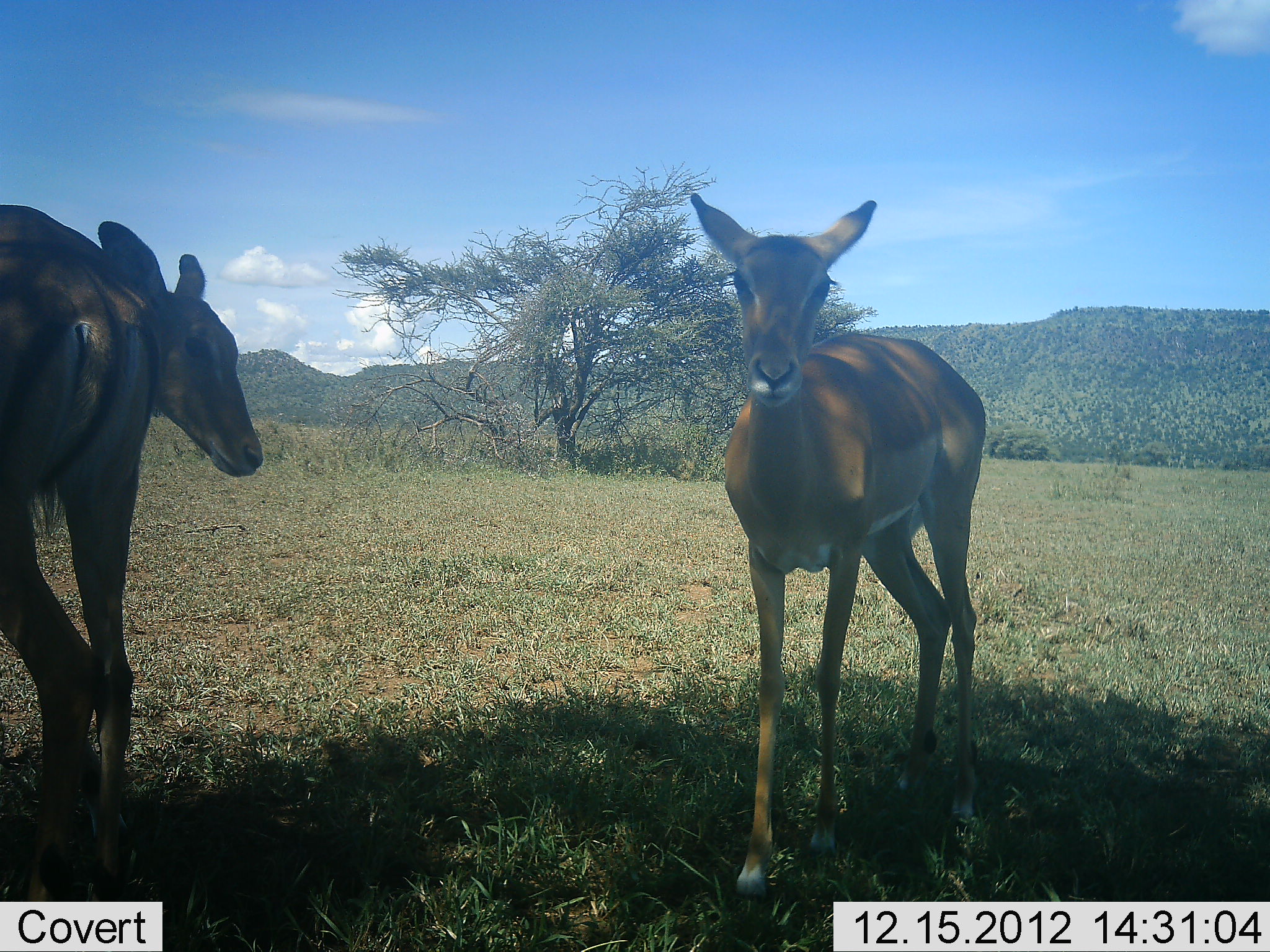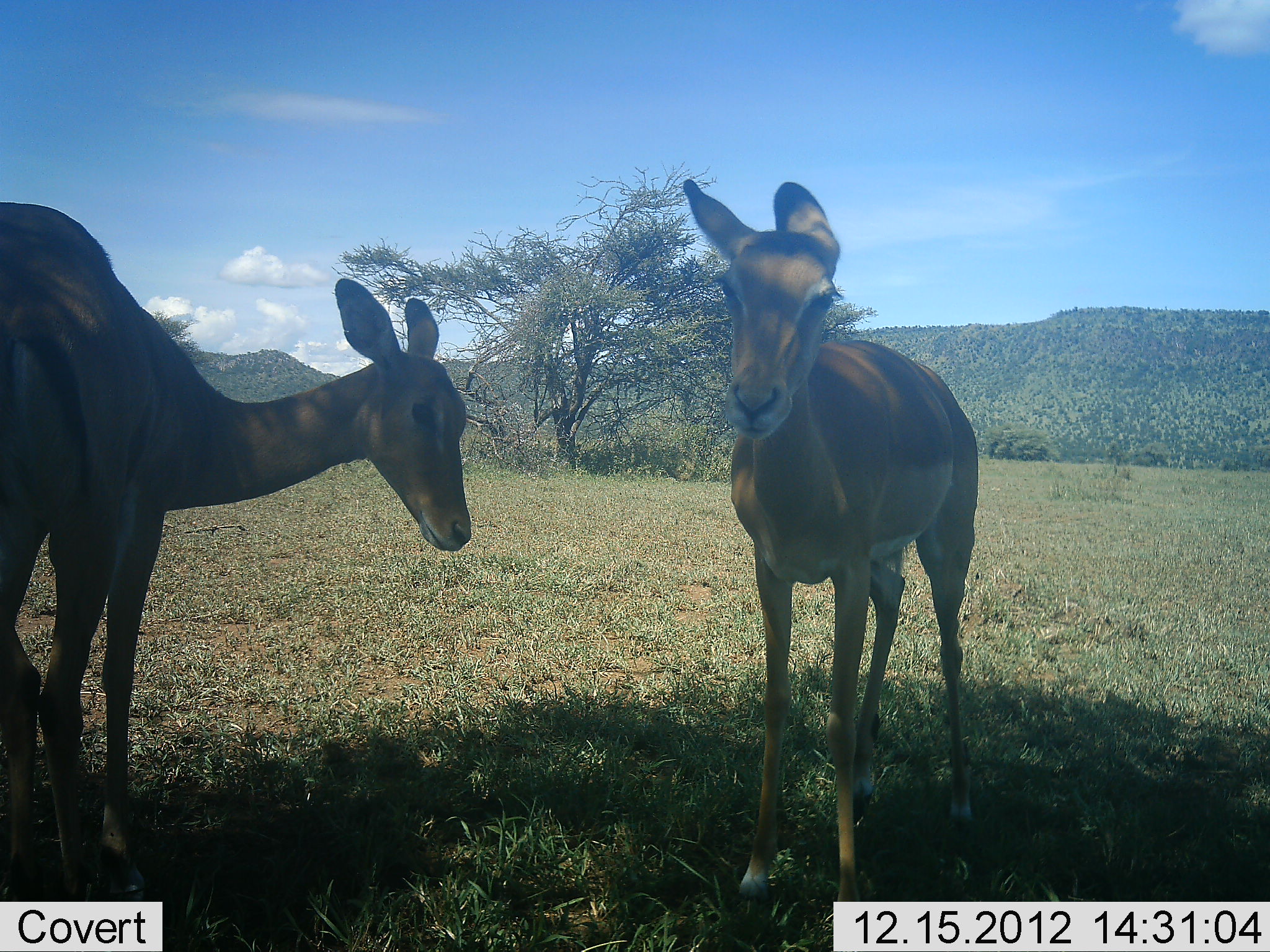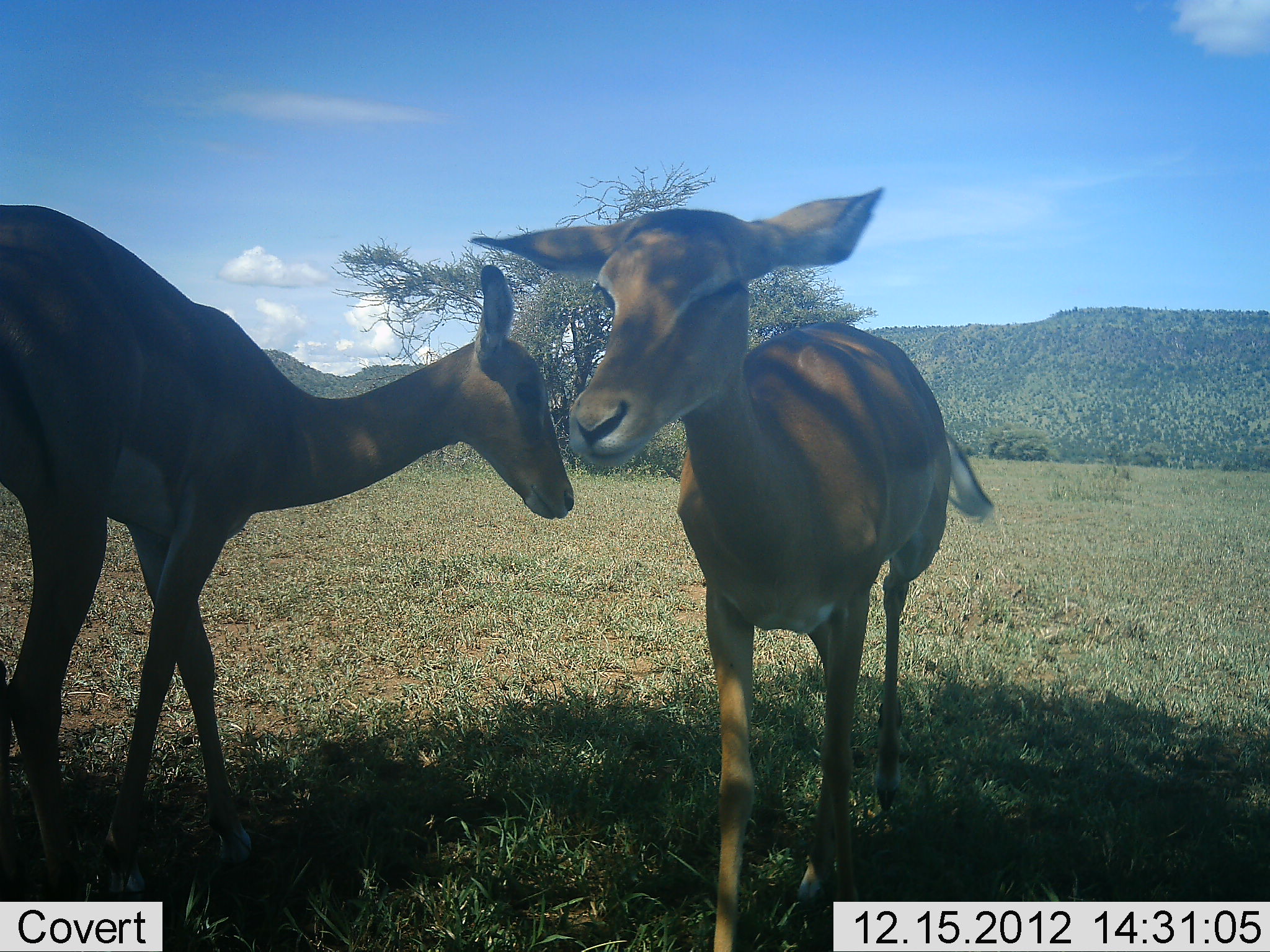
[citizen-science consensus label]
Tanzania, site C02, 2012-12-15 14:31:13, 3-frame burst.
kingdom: Animalia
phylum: Chordata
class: Mammalia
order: Artiodactyla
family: Bovidae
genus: Aepyceros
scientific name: Aepyceros melampus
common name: impala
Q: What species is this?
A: Impala (Aepyceros melampus).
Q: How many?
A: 2.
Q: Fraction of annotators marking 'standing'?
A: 47%.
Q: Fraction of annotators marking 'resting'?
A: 5%.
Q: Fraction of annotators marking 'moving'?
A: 68%.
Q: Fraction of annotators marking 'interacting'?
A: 11%.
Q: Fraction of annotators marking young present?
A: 0%.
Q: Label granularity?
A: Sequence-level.